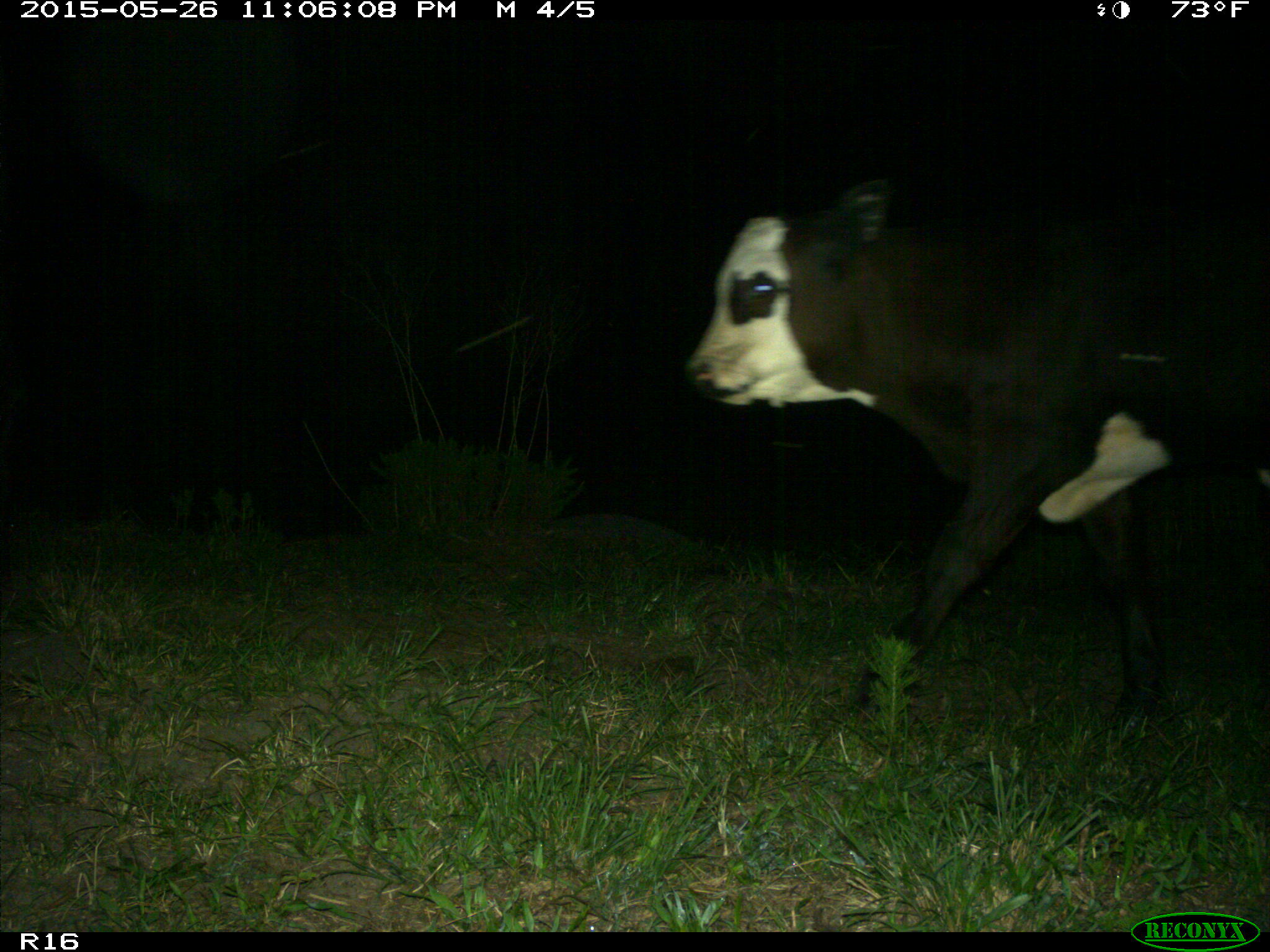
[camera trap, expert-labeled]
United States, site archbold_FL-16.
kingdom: Animalia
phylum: Chordata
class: Mammalia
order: Artiodactyla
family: Bovidae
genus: Bos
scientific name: Bos taurus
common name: domestic cow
Bos taurus (domestic cow).